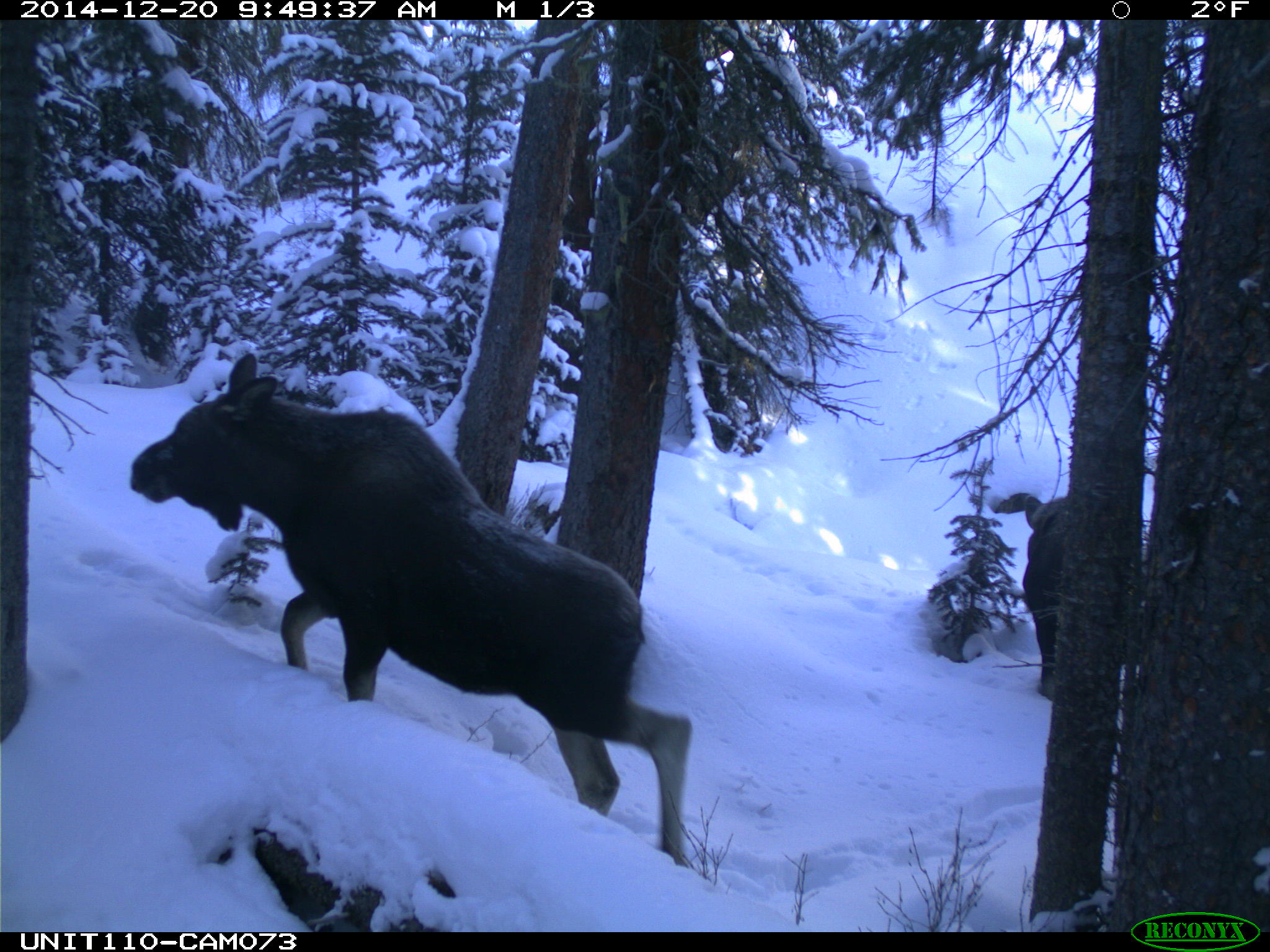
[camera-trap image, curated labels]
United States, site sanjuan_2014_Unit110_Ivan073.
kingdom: Animalia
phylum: Chordata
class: Mammalia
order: Artiodactyla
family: Cervidae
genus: Alces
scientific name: Alces alces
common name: moose